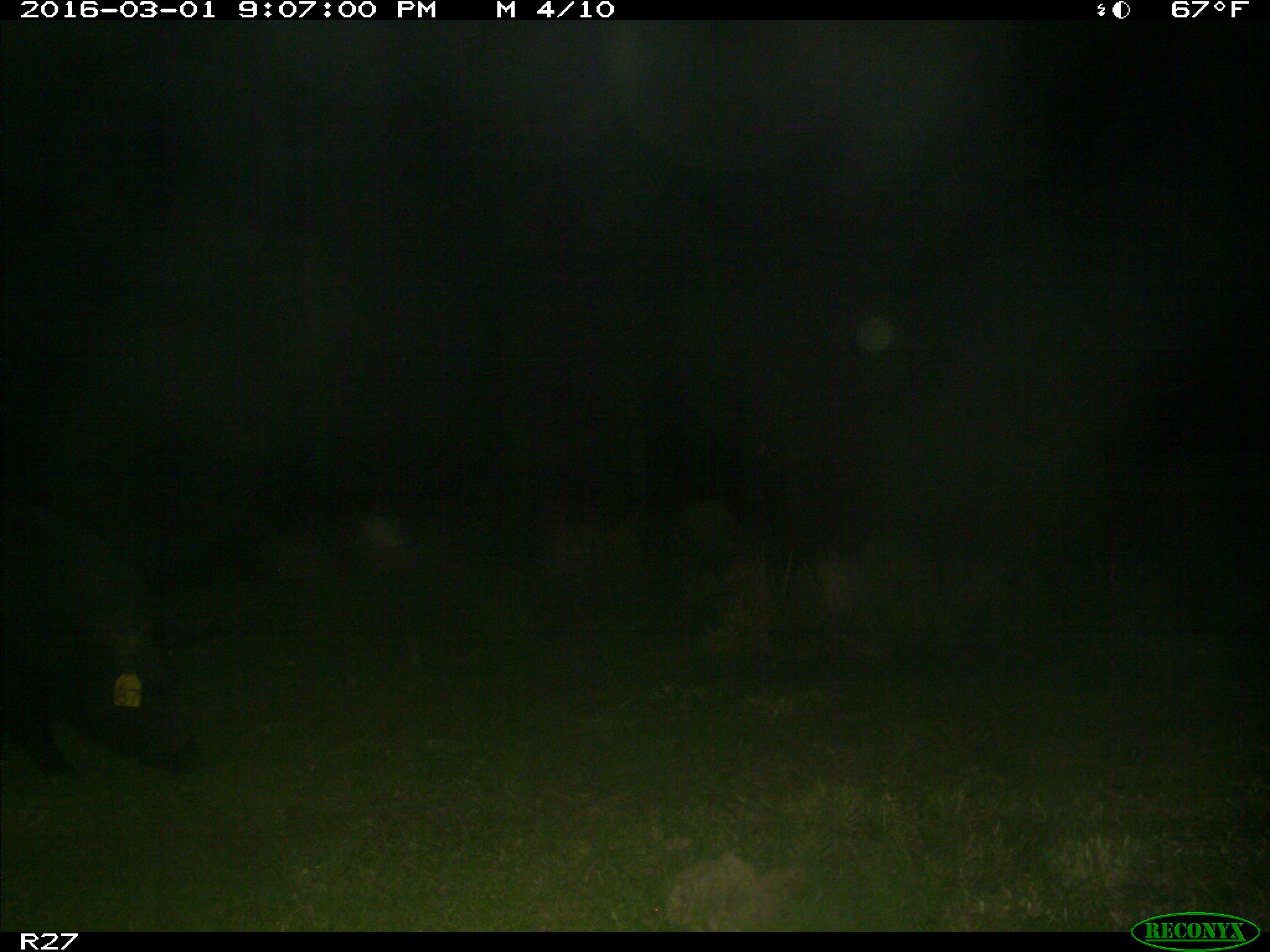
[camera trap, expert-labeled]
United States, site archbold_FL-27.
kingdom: Animalia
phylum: Chordata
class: Mammalia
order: Artiodactyla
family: Suidae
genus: Sus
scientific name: Sus scrofa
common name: wild boar